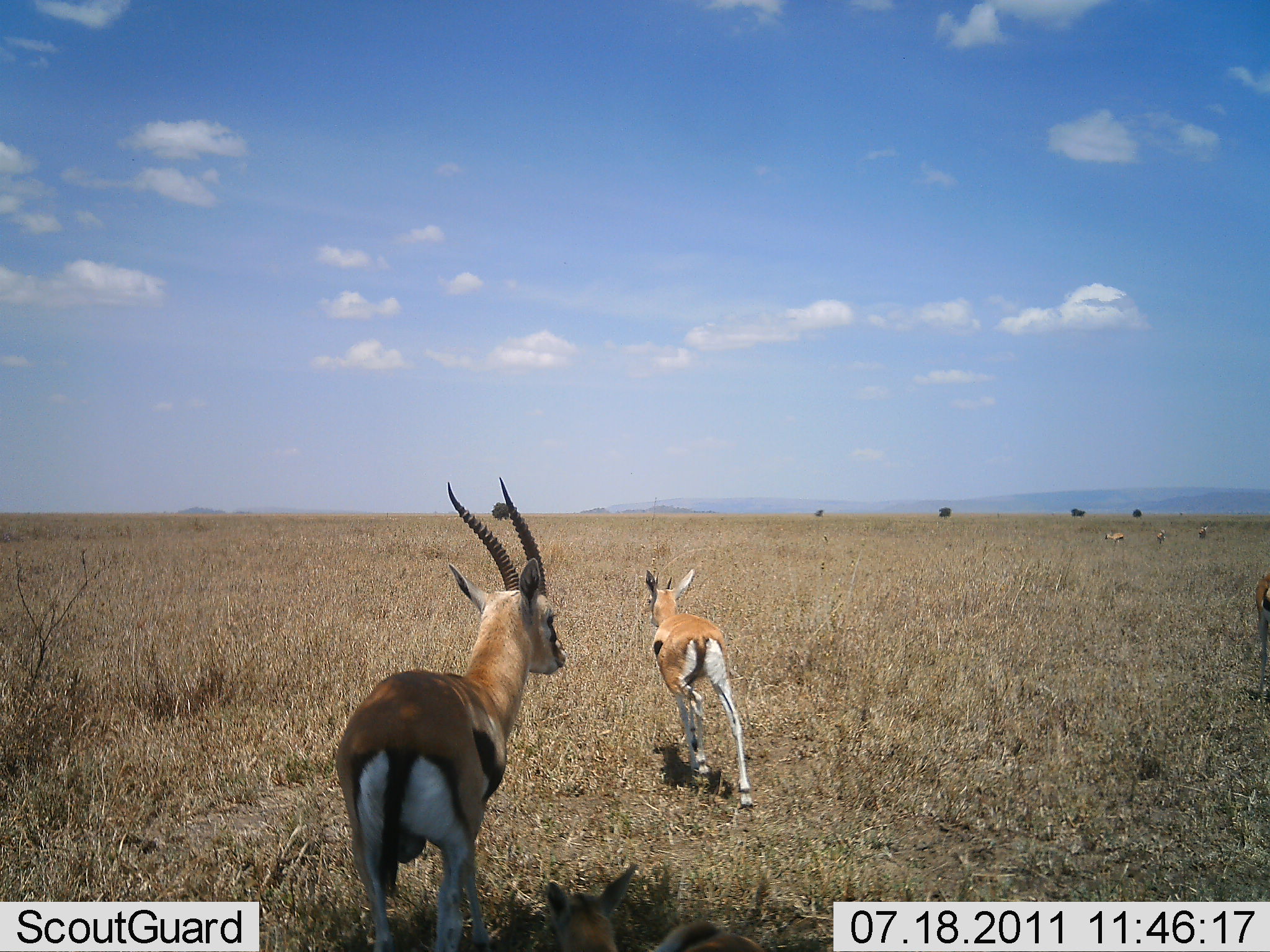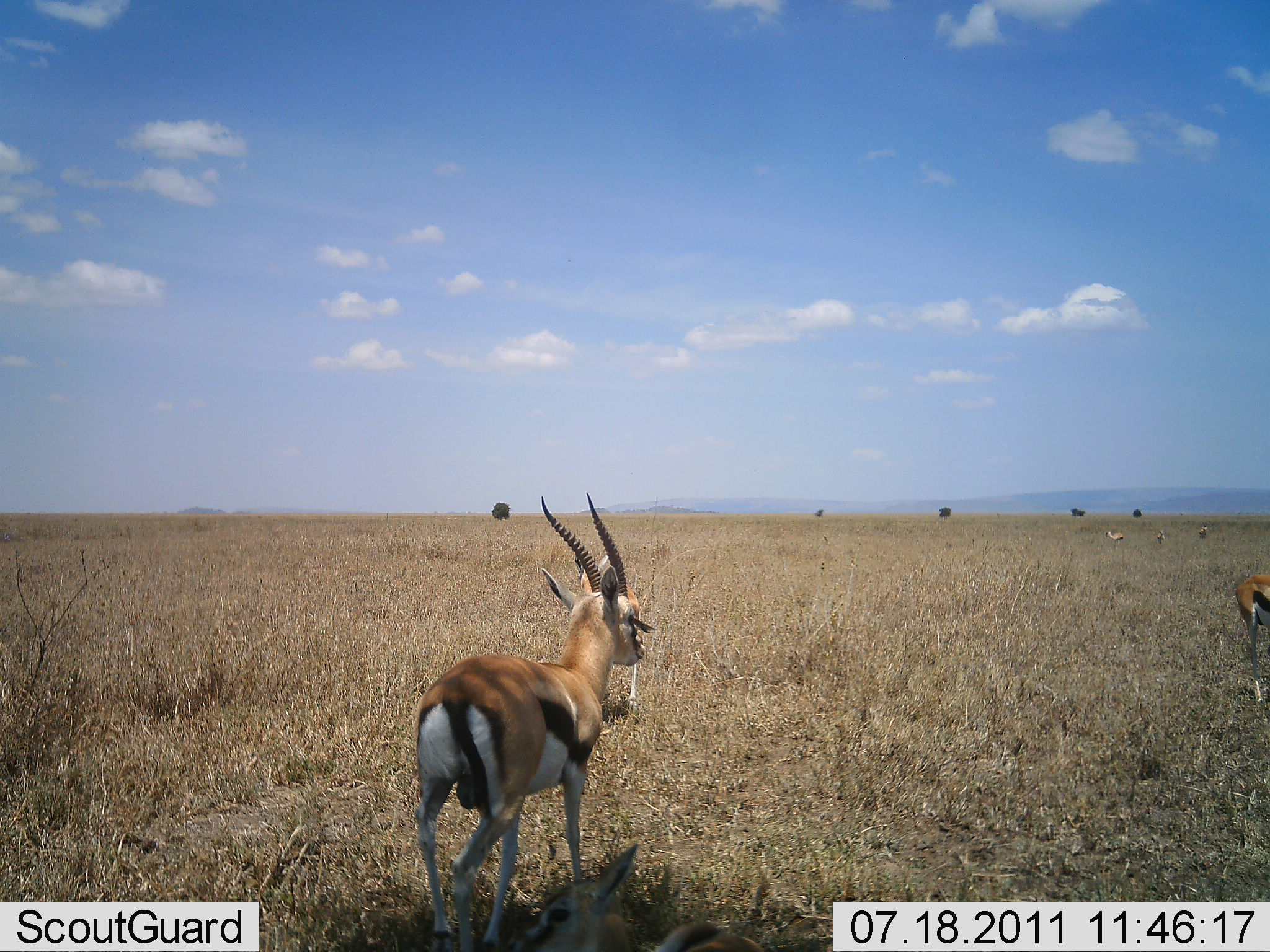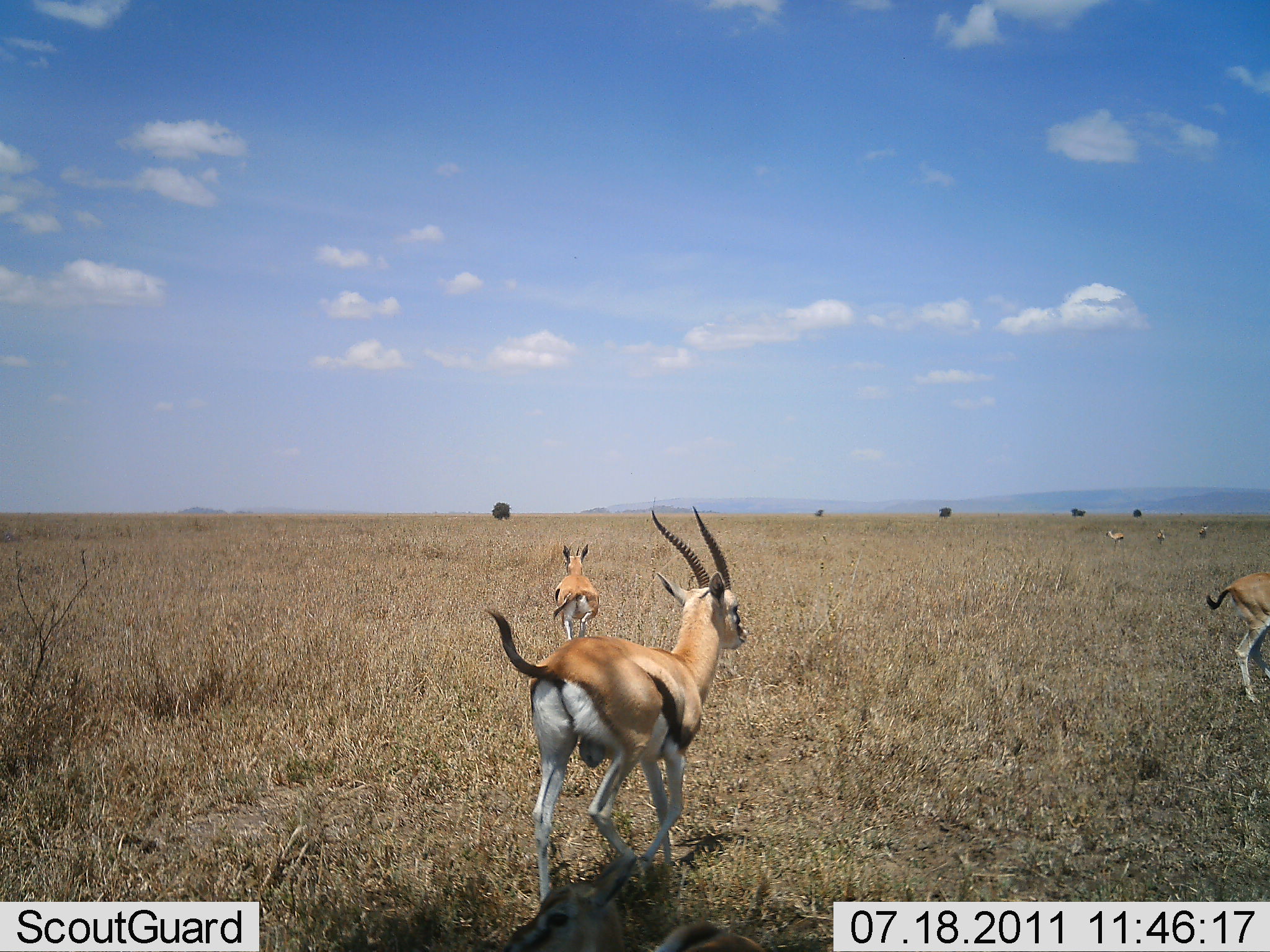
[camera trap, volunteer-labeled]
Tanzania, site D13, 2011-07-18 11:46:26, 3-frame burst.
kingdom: Animalia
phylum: Chordata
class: Mammalia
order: Artiodactyla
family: Bovidae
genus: Eudorcas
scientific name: Eudorcas thomsonii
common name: thomson's gazelle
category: gazellethomsons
Gazellethomsons (thomson's gazelle) (Eudorcas thomsonii), count 3. Behavior (volunteer vote fractions): standing 15%, resting 0%, moving 100%, interacting 0%. Young present (vote fraction): 15%. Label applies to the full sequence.